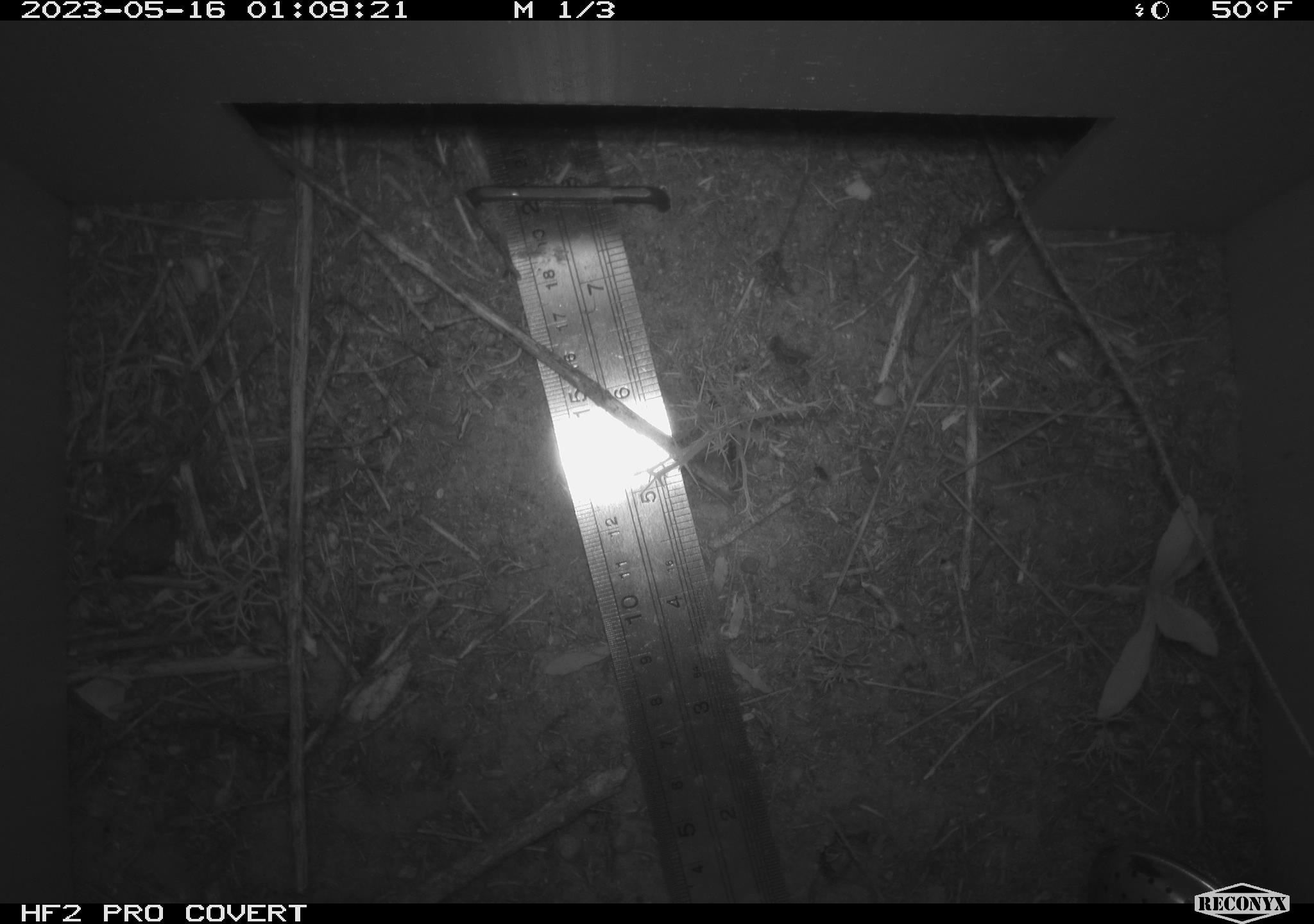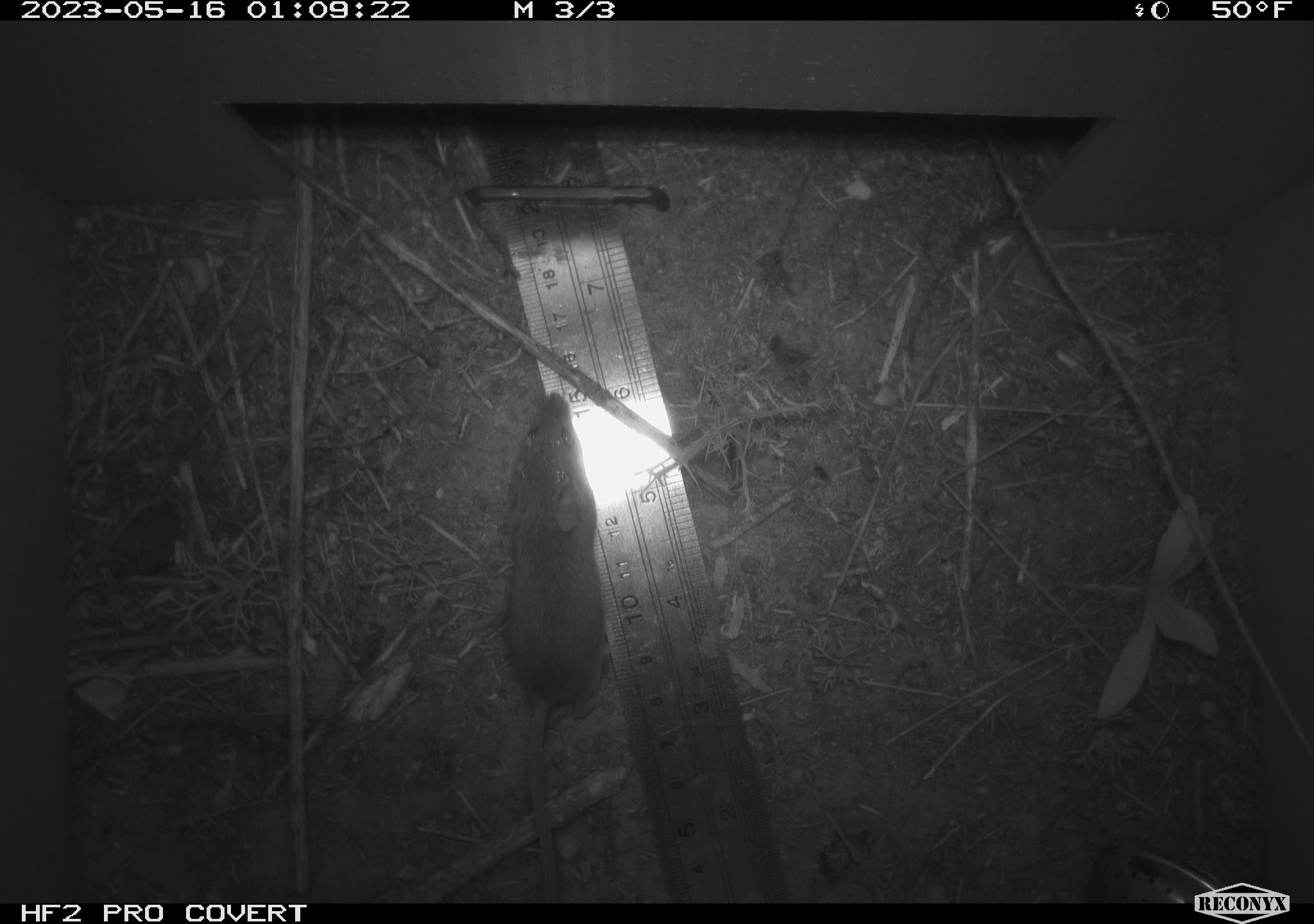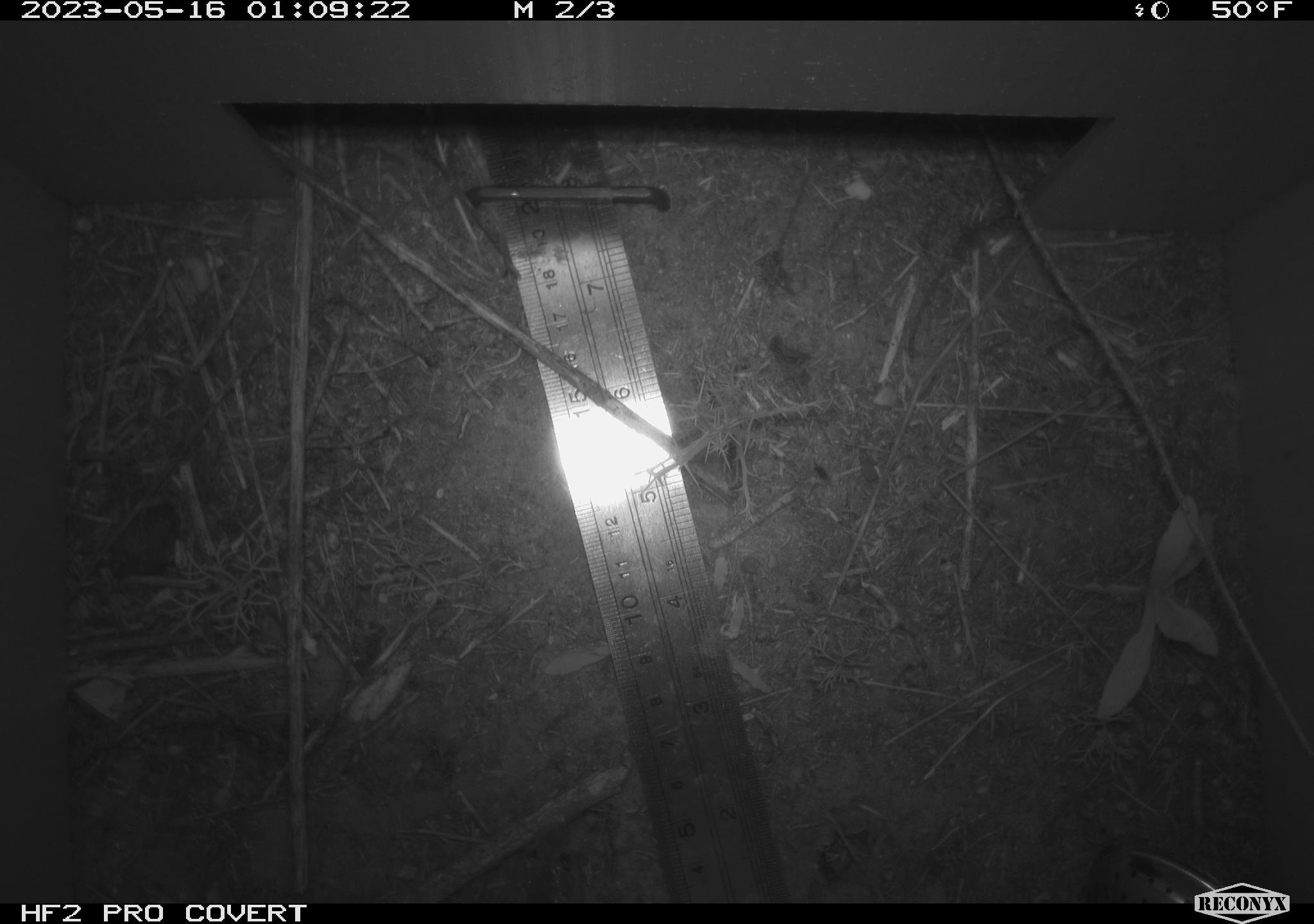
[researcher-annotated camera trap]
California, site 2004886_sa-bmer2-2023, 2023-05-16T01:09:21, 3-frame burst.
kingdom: Animalia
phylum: Arthropoda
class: Insecta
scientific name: Insecta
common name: insect